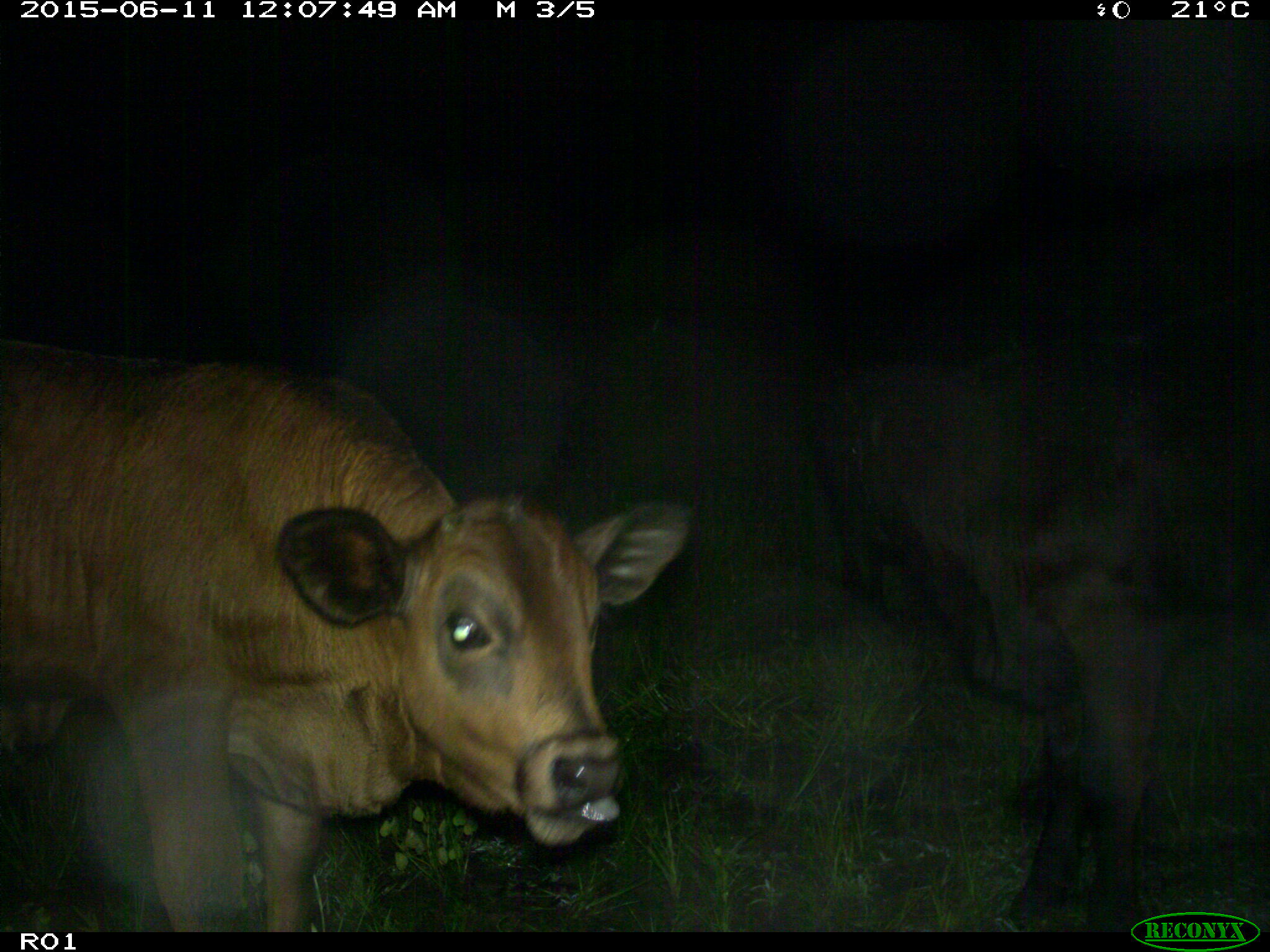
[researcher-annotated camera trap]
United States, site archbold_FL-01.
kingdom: Animalia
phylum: Chordata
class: Mammalia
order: Artiodactyla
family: Bovidae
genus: Bos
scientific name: Bos taurus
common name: domestic cow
Bos taurus (domestic cow).